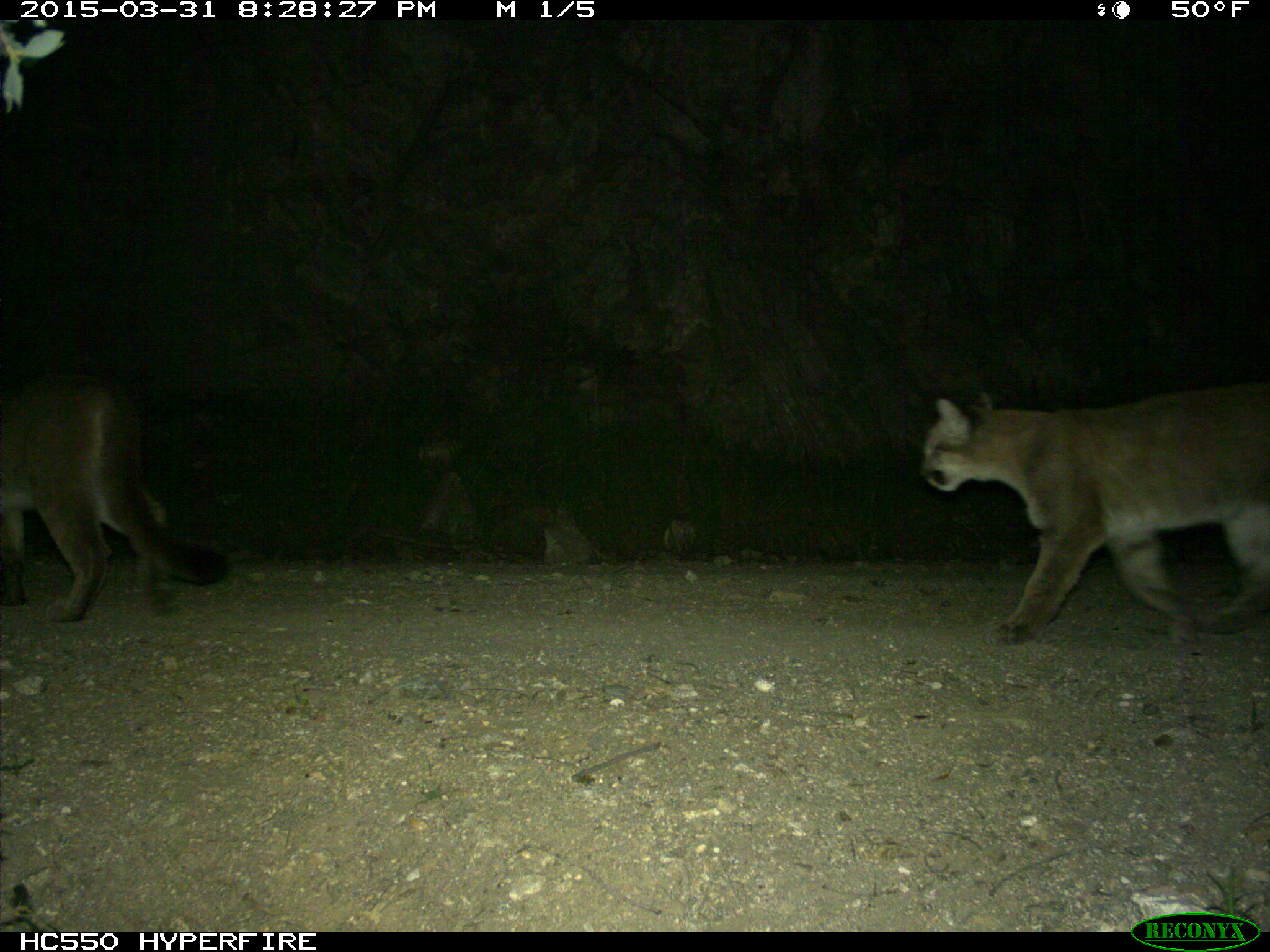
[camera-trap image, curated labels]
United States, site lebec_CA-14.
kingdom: Animalia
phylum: Chordata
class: Mammalia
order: Carnivora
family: Felidae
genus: Puma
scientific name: Puma concolor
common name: mountain lion